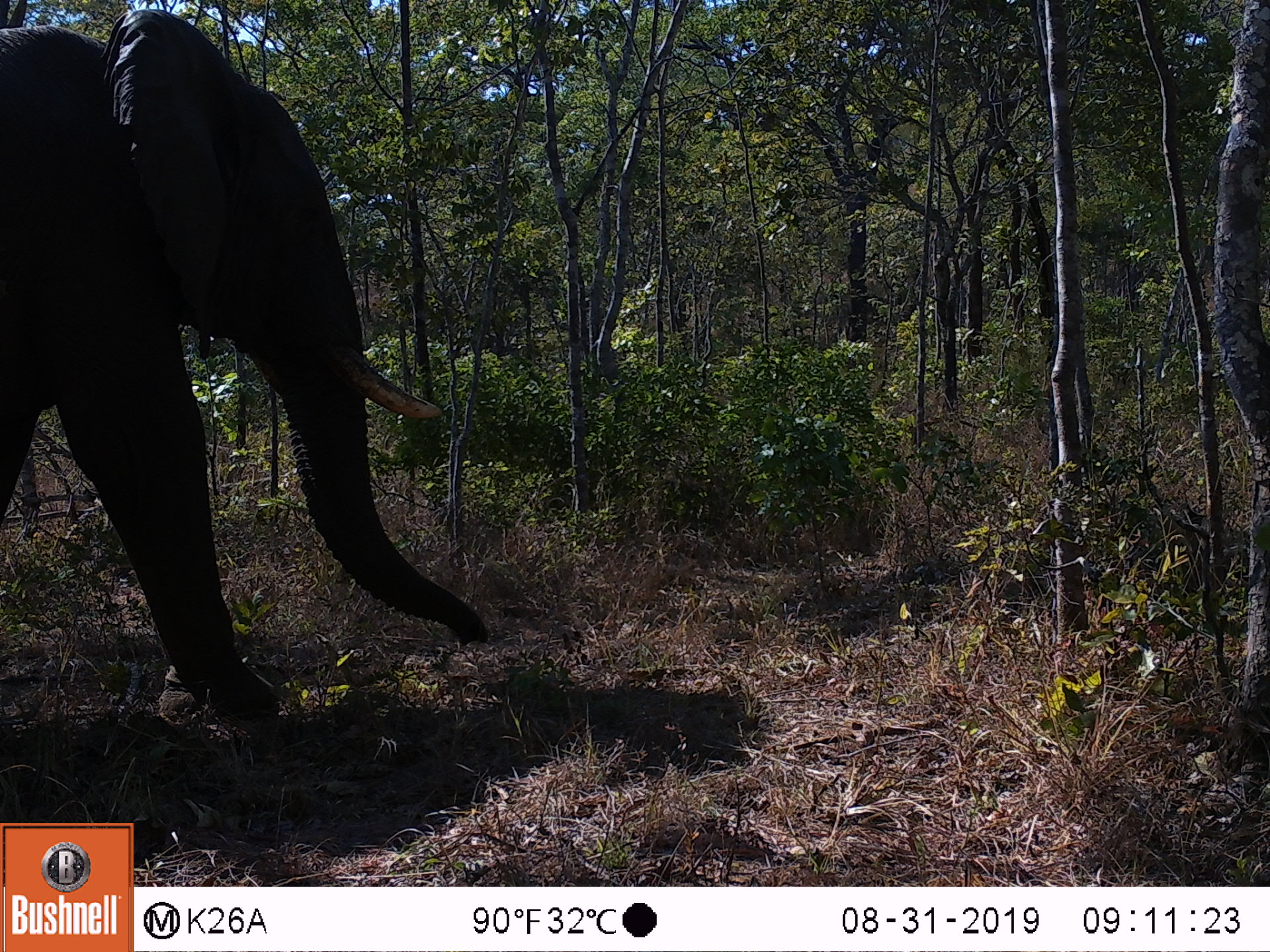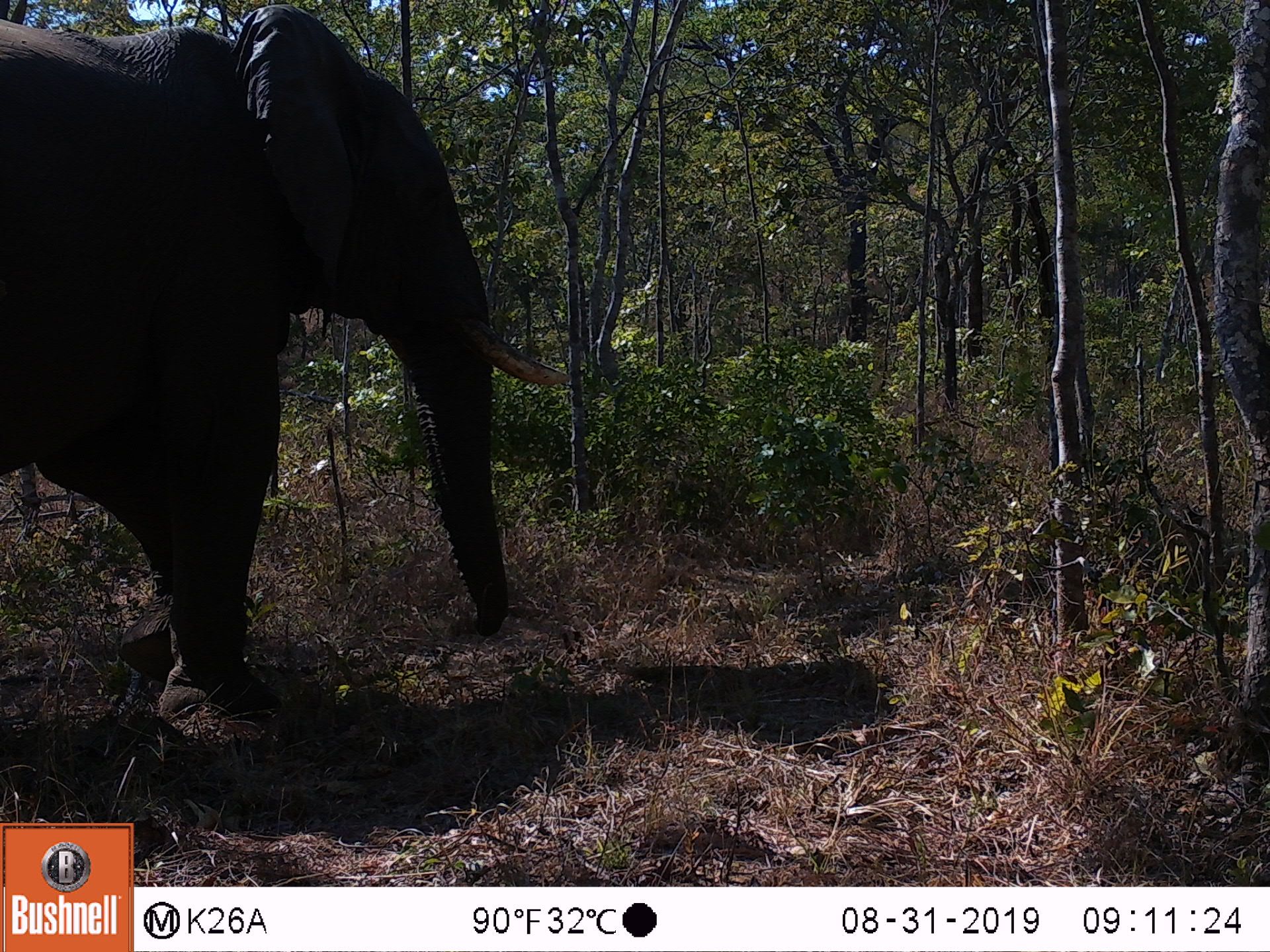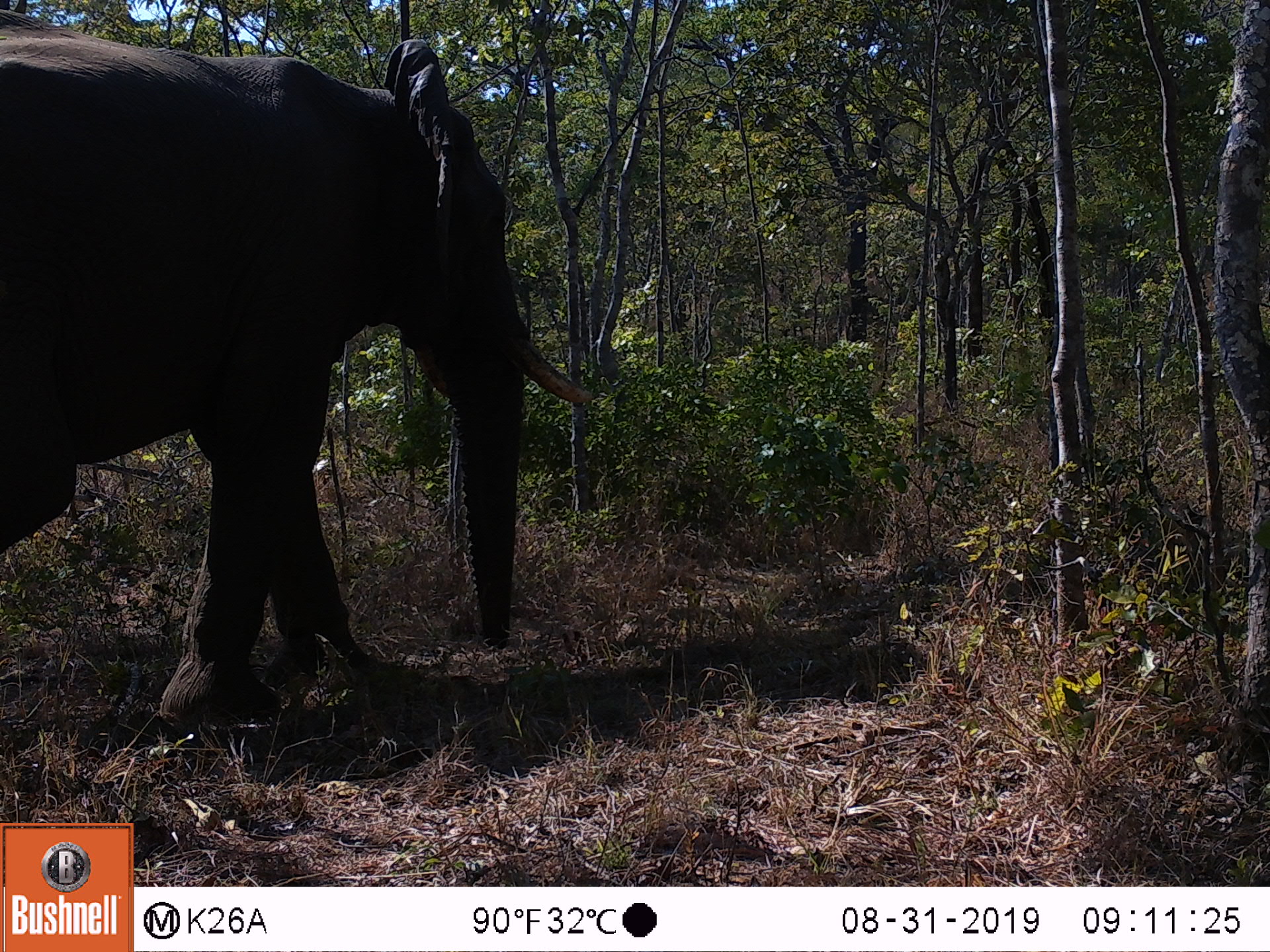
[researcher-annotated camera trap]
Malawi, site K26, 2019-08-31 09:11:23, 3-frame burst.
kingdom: Animalia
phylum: Chordata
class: Mammalia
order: Proboscidea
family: Elephantidae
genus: Loxodonta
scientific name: Loxodonta africana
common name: african savanna elephant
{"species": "african savanna elephant (Loxodonta africana)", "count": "1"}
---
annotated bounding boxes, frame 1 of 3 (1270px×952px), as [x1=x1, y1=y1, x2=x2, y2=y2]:
african savanna elephant: [x1=0, y1=7, x2=487, y2=723]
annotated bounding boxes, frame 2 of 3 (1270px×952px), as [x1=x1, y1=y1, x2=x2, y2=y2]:
african savanna elephant: [x1=0, y1=4, x2=569, y2=721]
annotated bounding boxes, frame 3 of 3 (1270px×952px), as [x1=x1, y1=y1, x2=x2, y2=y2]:
african savanna elephant: [x1=0, y1=7, x2=595, y2=729]